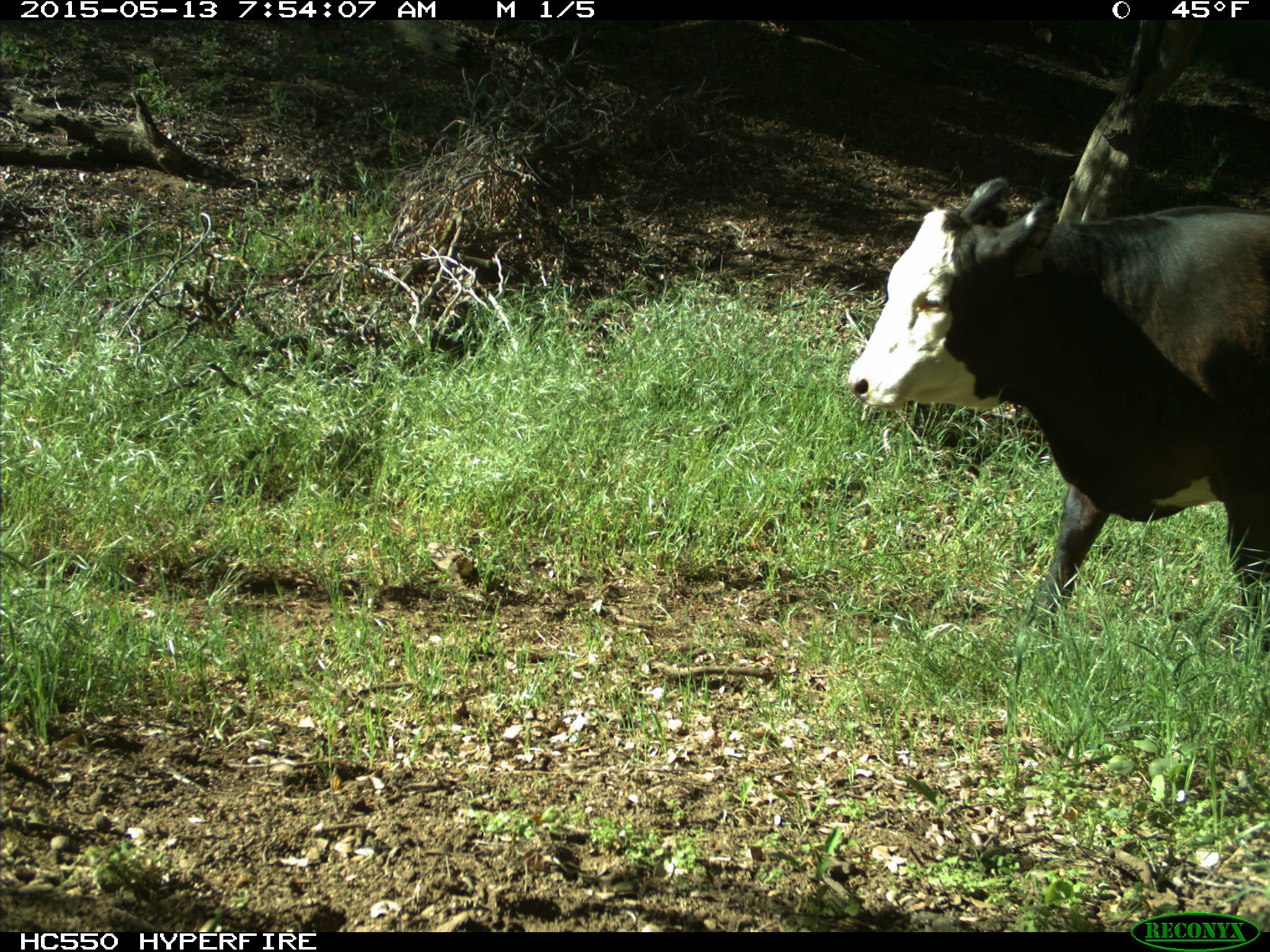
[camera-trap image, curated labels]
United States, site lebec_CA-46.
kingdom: Animalia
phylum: Chordata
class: Mammalia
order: Artiodactyla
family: Bovidae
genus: Bos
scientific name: Bos taurus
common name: domestic cow